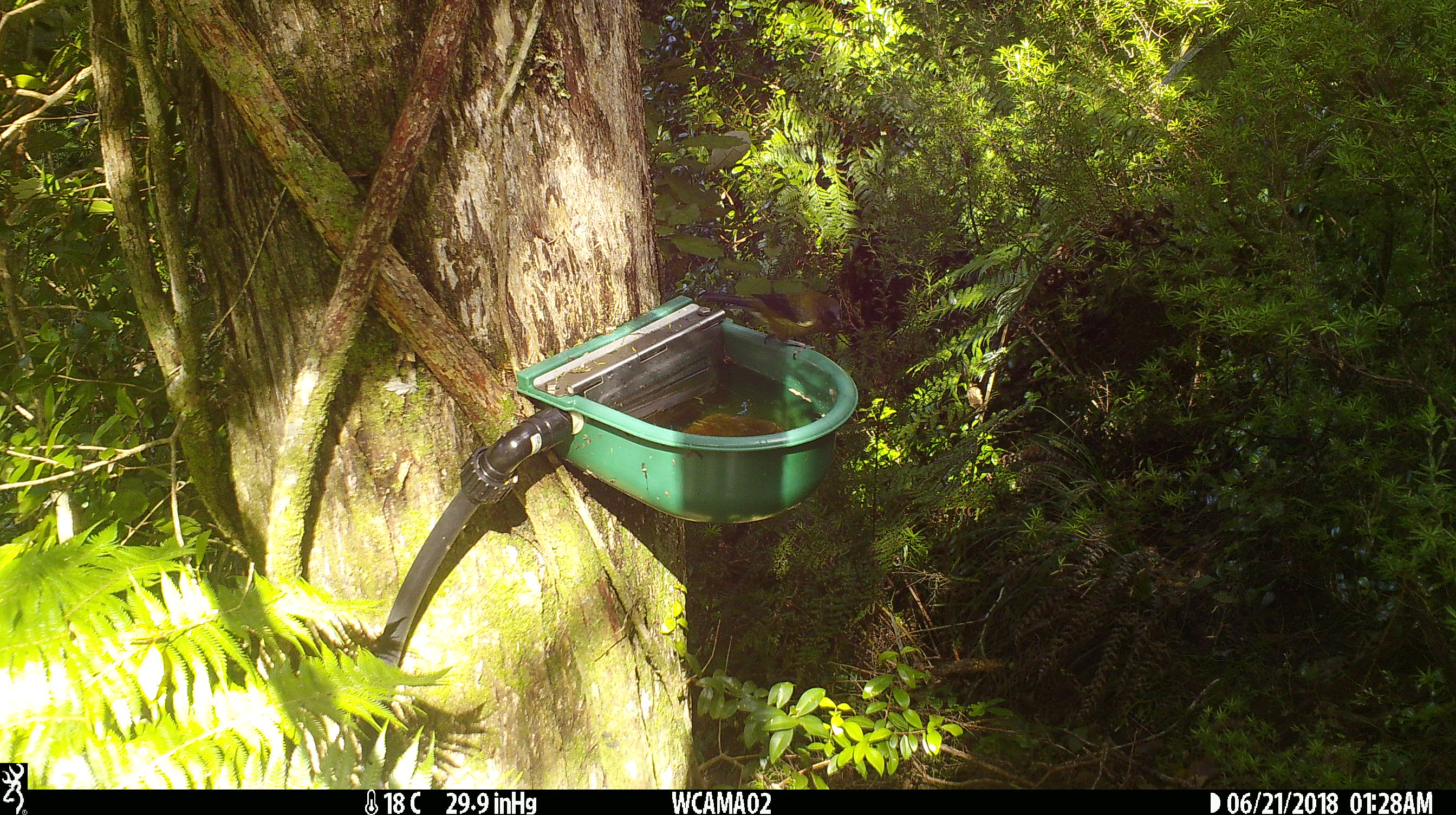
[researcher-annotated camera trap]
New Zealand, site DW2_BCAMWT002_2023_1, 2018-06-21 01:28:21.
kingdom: Animalia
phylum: Chordata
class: Aves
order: Passeriformes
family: Meliphagidae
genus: Anthornis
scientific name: Anthornis melanura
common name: new zealand bellbird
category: bellbird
Bellbird (new zealand bellbird) (Anthornis melanura).